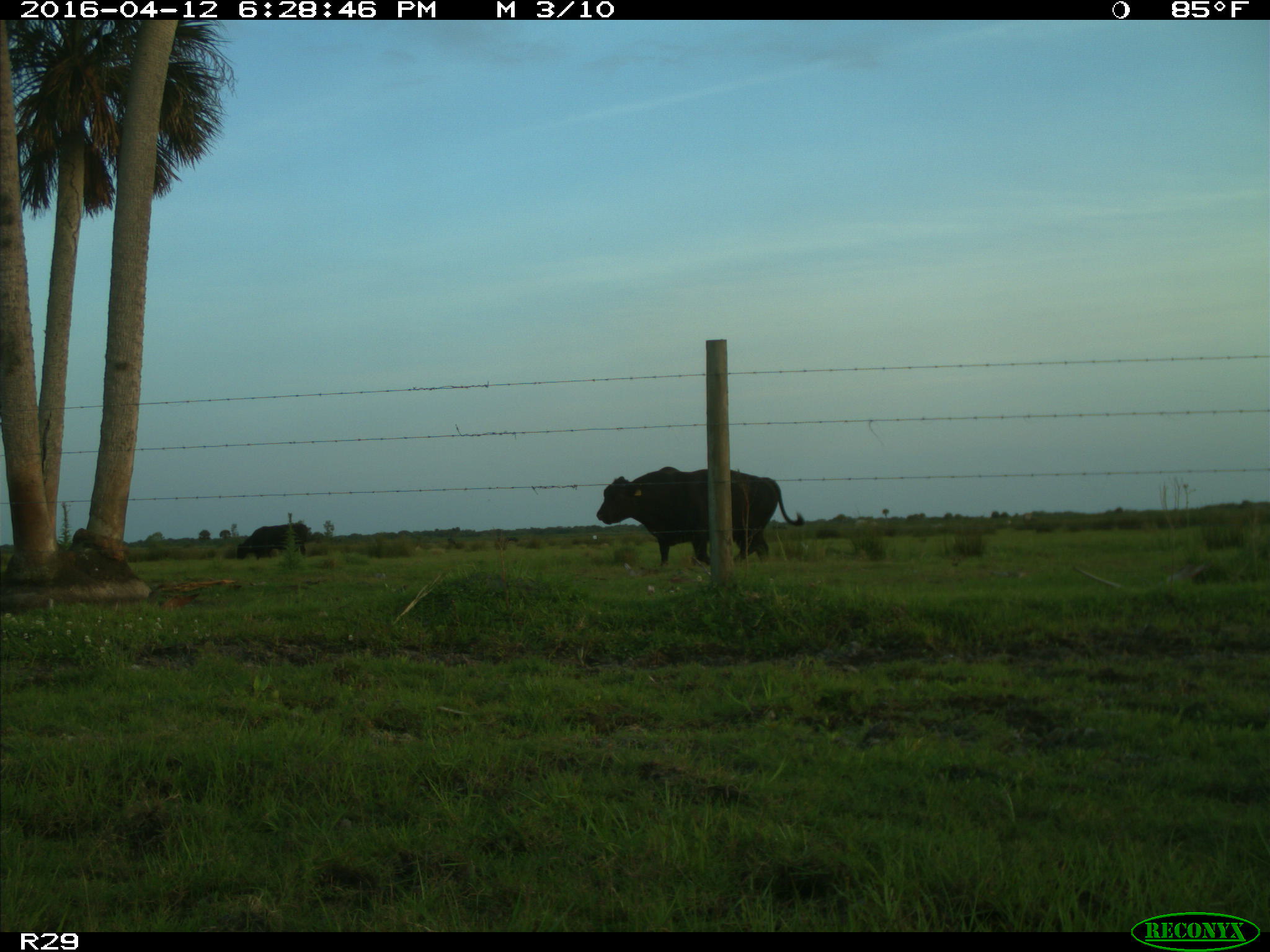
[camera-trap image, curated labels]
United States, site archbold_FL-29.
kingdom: Animalia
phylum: Chordata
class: Mammalia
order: Artiodactyla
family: Bovidae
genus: Bos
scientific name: Bos taurus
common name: domestic cow